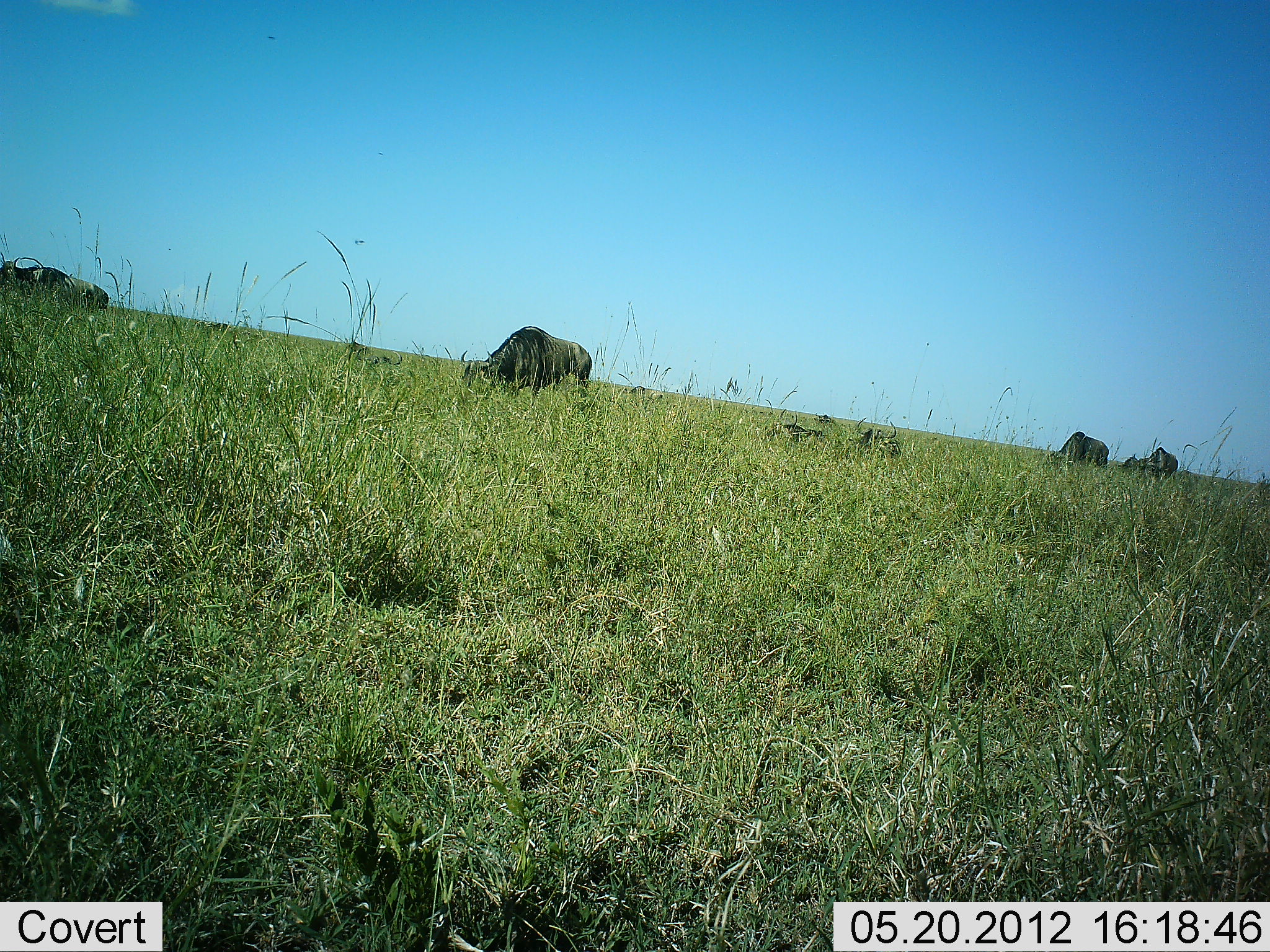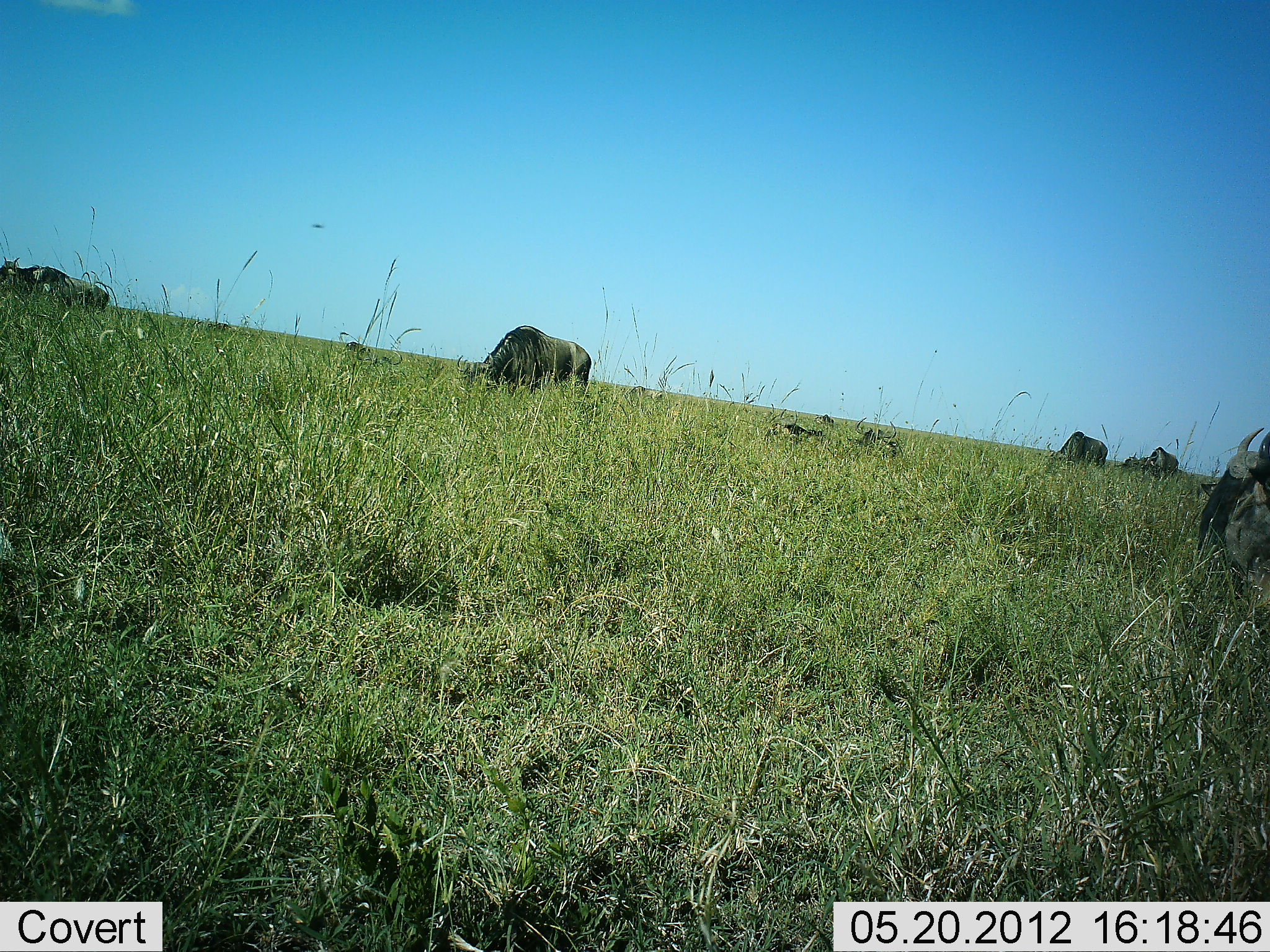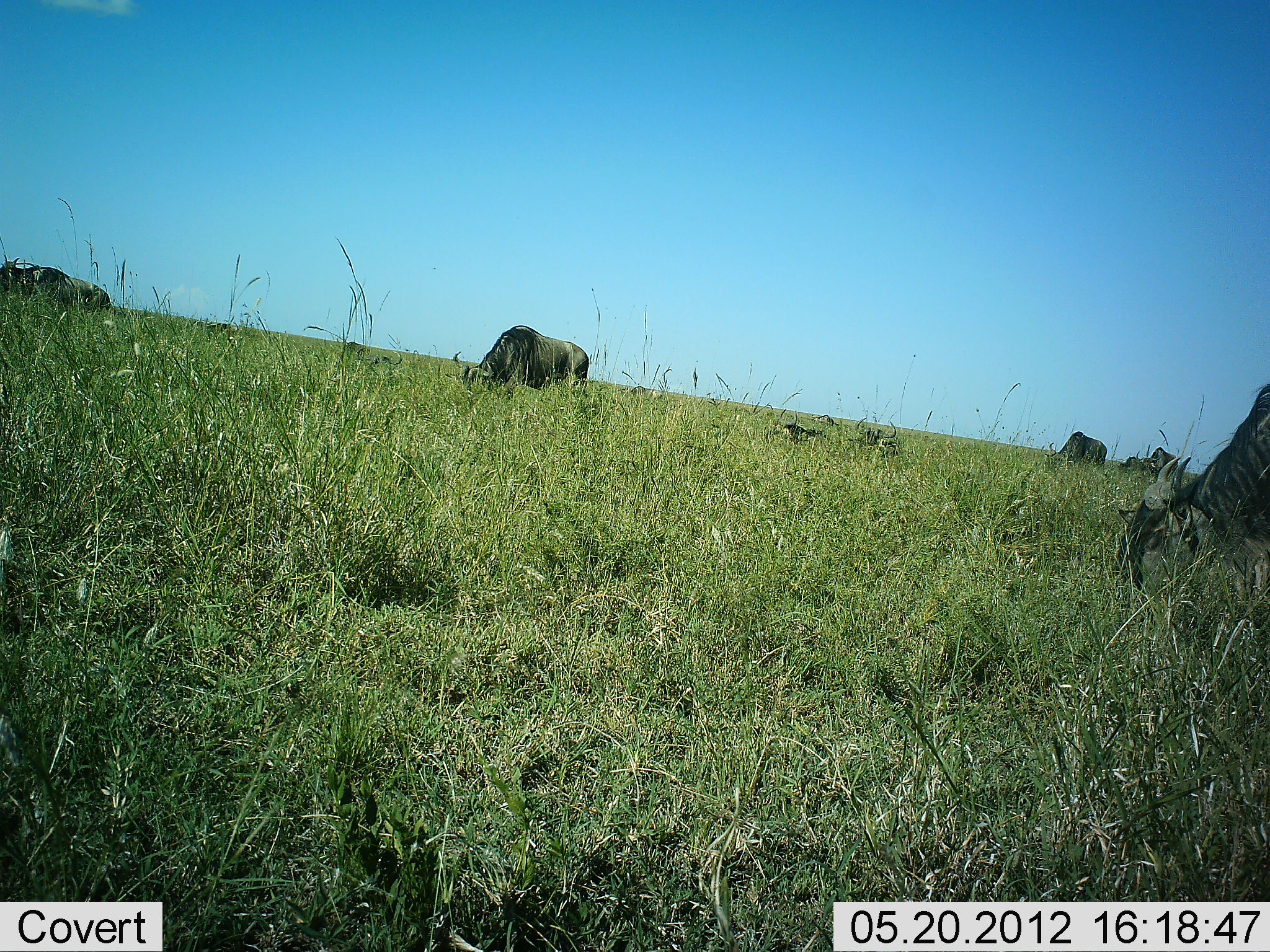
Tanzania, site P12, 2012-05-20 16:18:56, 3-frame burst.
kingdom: Animalia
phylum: Chordata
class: Mammalia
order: Artiodactyla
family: Bovidae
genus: Connochaetes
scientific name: Connochaetes taurinus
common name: blue wildebeest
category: wildebeest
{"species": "wildebeest (blue wildebeest) (Connochaetes taurinus)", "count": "6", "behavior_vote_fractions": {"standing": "50%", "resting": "30%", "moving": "0%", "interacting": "0%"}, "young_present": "0%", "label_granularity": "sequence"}